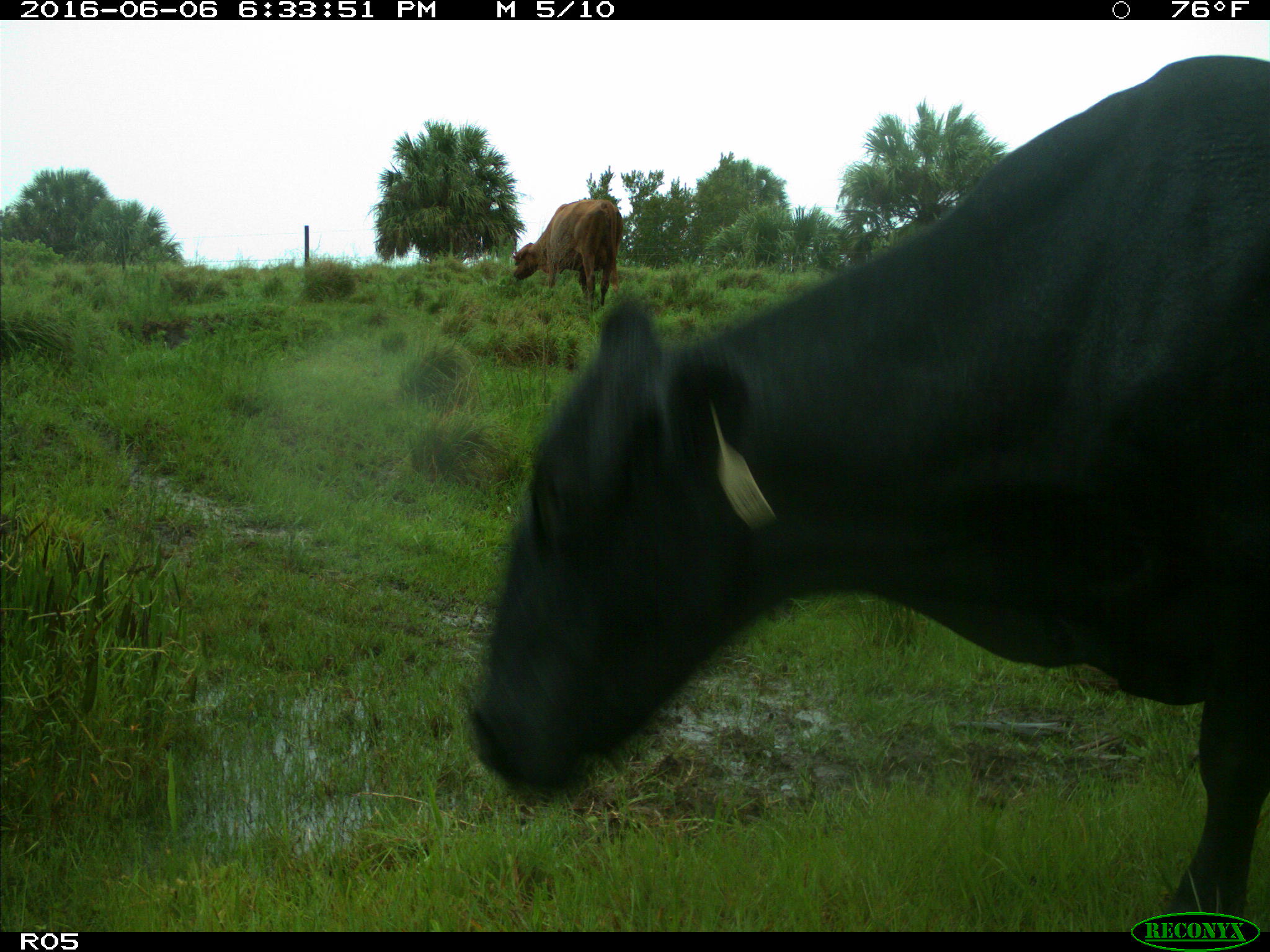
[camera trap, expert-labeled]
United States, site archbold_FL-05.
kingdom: Animalia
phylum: Chordata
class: Mammalia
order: Artiodactyla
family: Bovidae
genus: Bos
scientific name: Bos taurus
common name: domestic cow